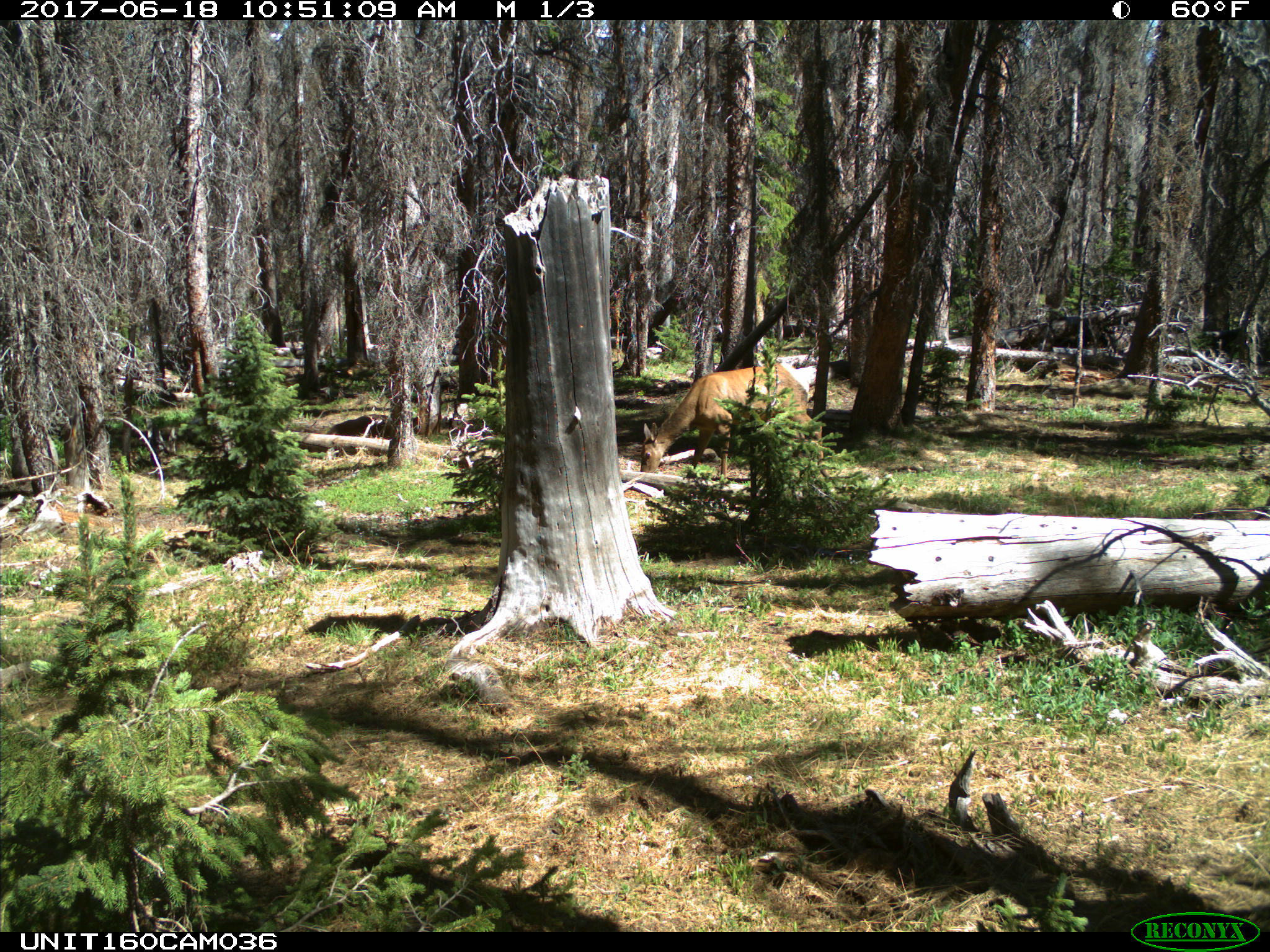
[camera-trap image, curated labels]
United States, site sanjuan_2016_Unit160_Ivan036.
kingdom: Animalia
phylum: Chordata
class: Mammalia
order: Artiodactyla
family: Cervidae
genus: Cervus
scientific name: Cervus elaphus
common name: red deer